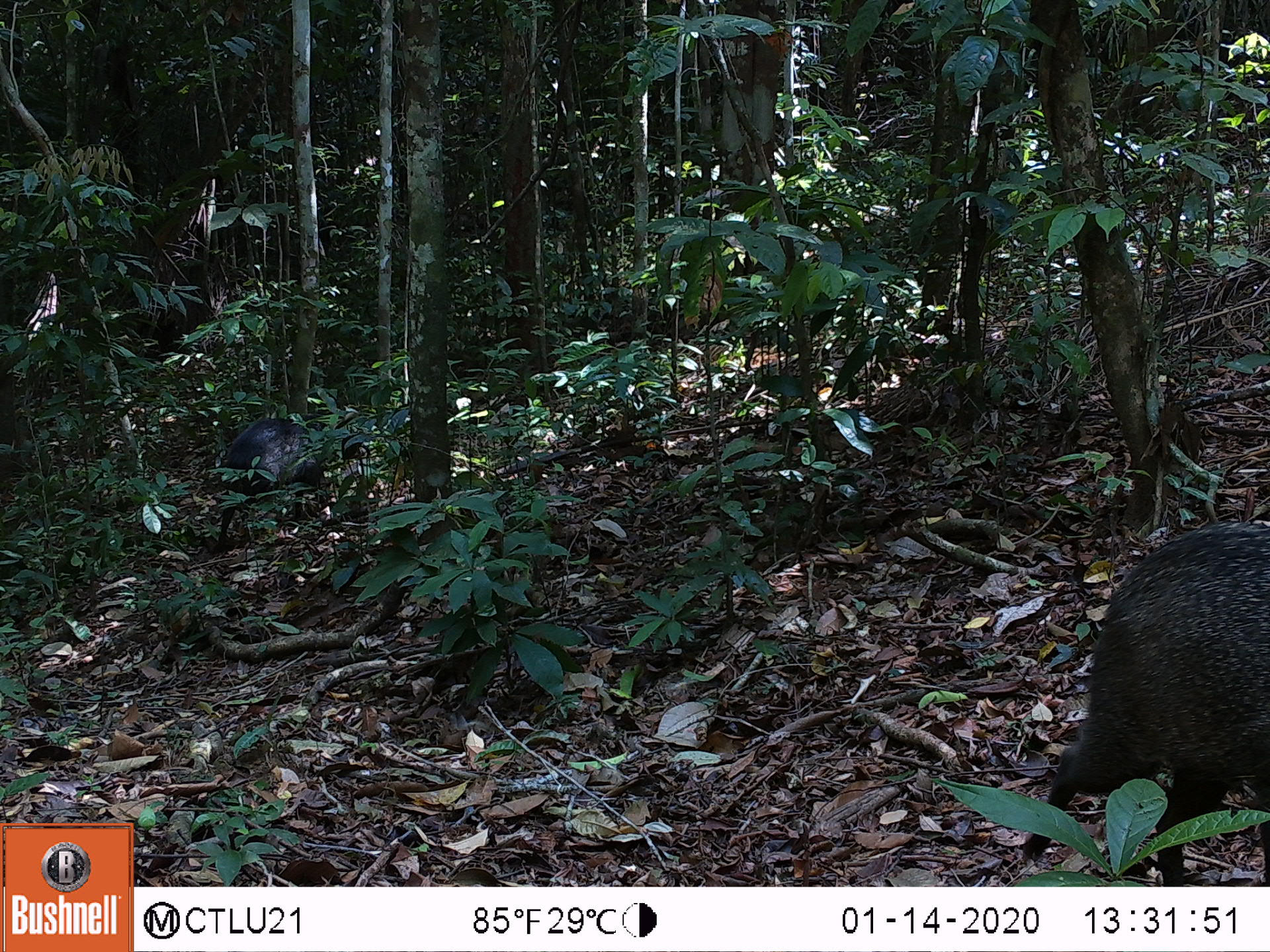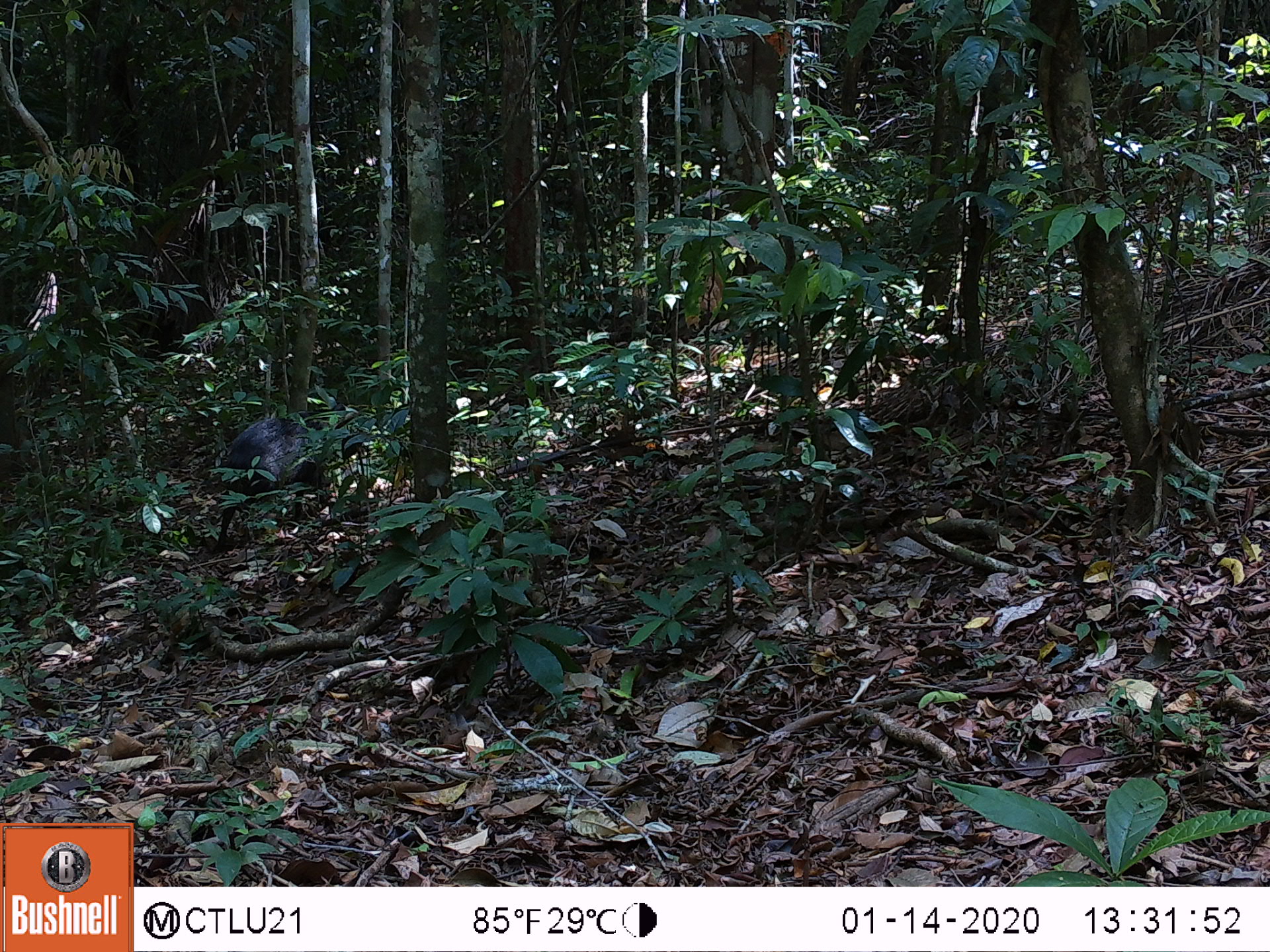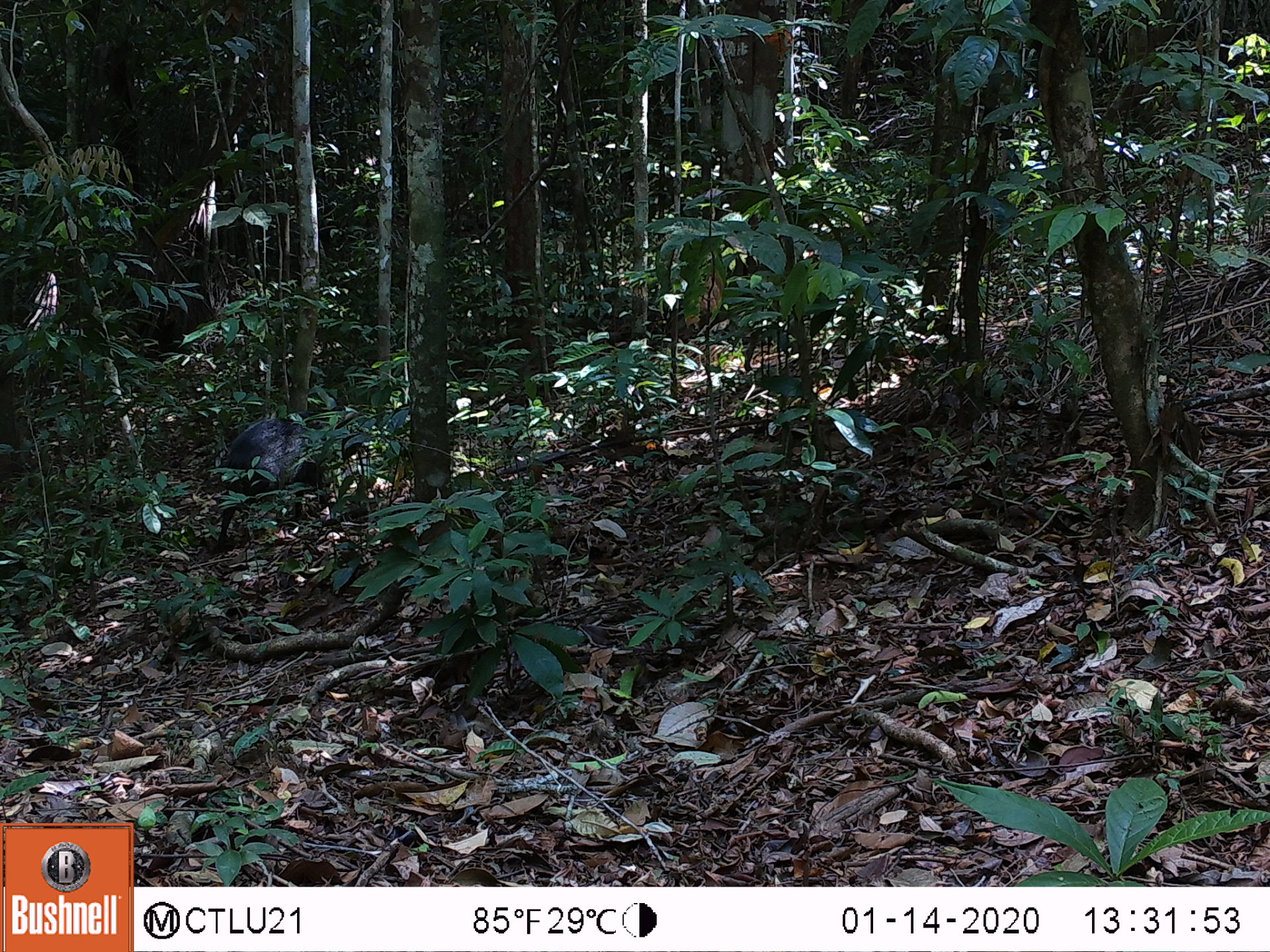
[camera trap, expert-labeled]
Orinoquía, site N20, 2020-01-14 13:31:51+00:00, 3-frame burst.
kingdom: Animalia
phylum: Chordata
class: Mammalia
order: Artiodactyla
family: Tayassuidae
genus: Pecari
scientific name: Pecari tajacu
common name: collared peccary